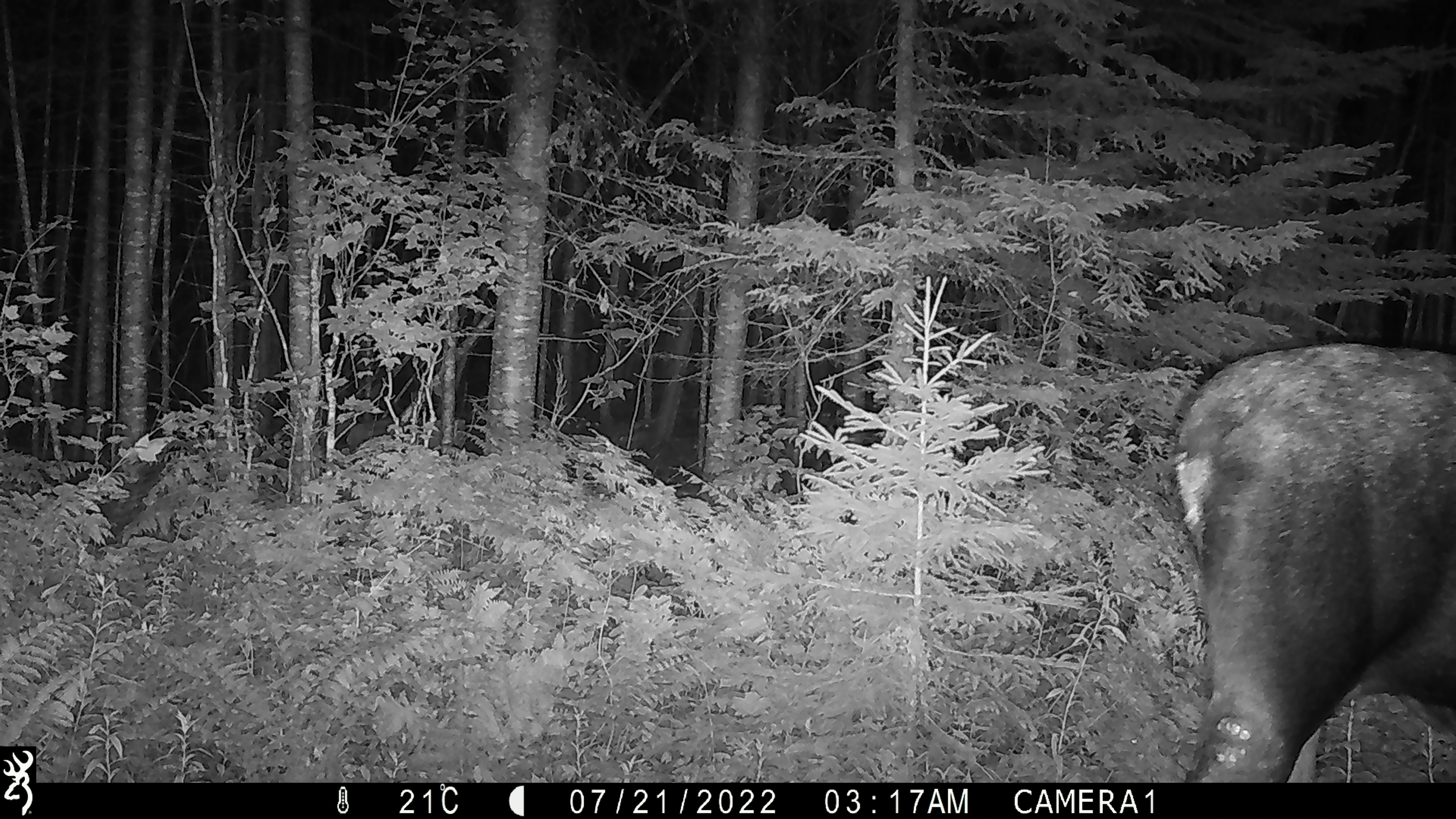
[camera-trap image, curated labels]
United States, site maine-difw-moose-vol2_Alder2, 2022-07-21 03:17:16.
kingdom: Animalia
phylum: Chordata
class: Mammalia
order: Artiodactyla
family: Cervidae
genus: Alces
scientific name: Alces alces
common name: moose